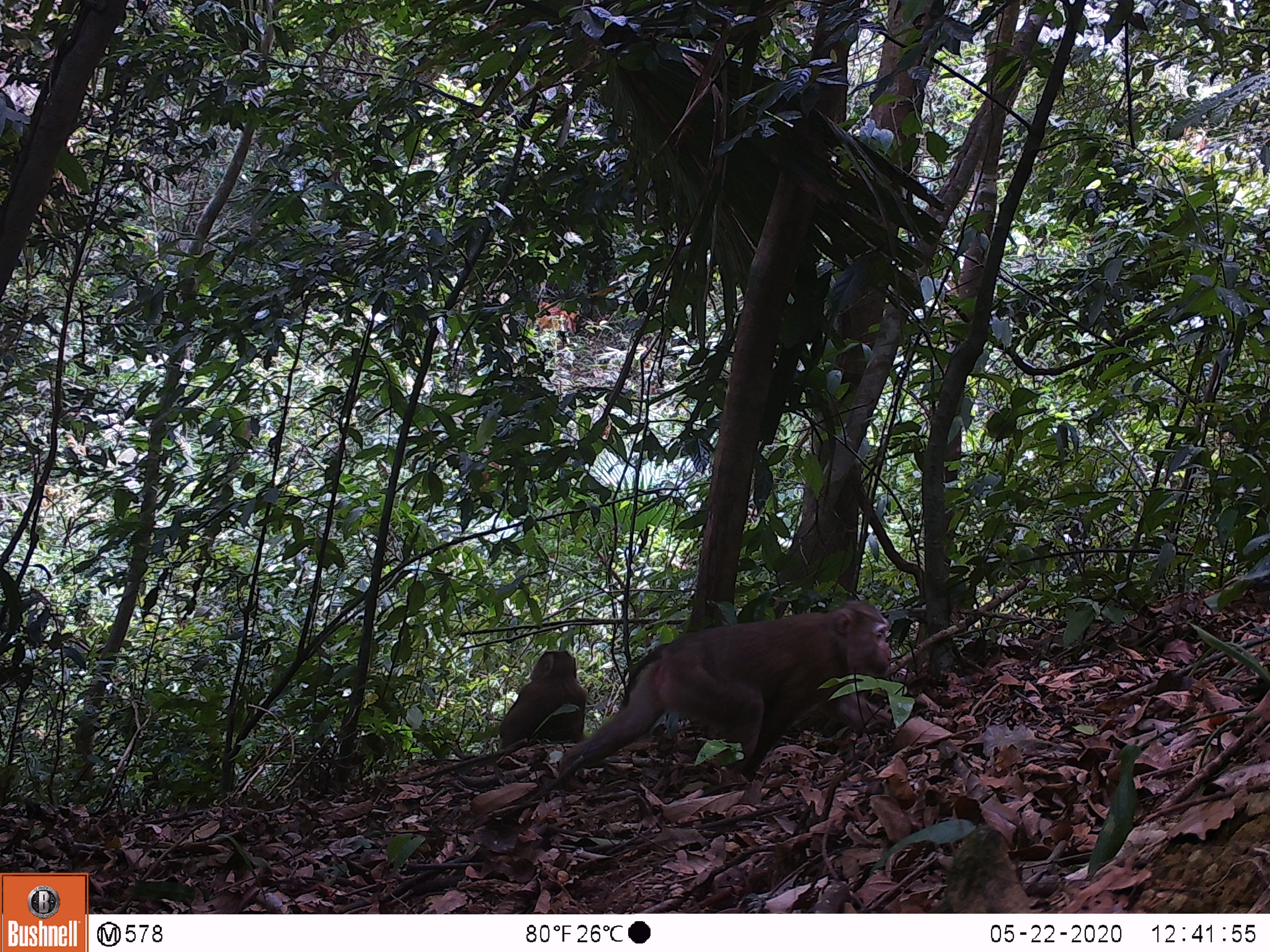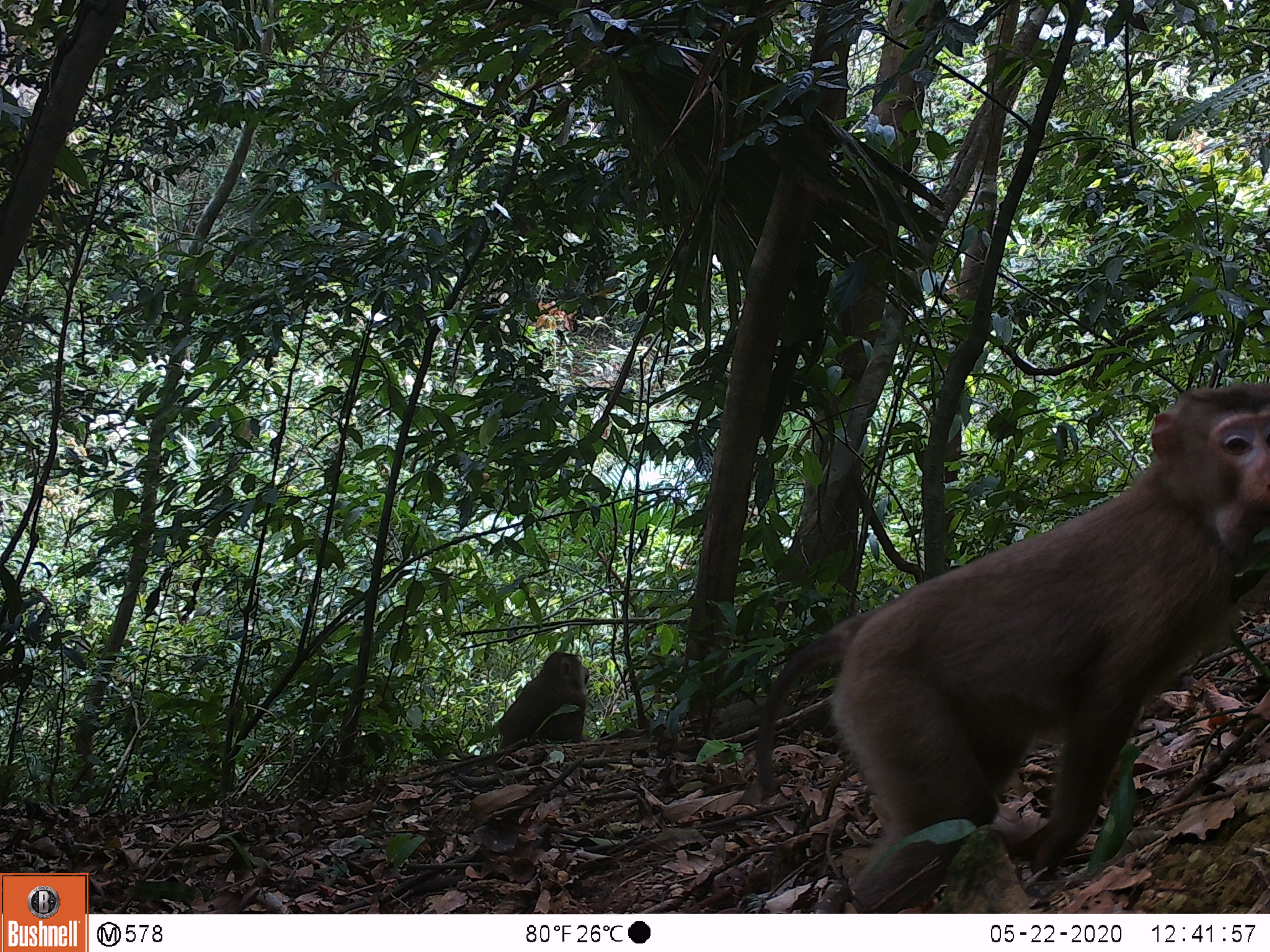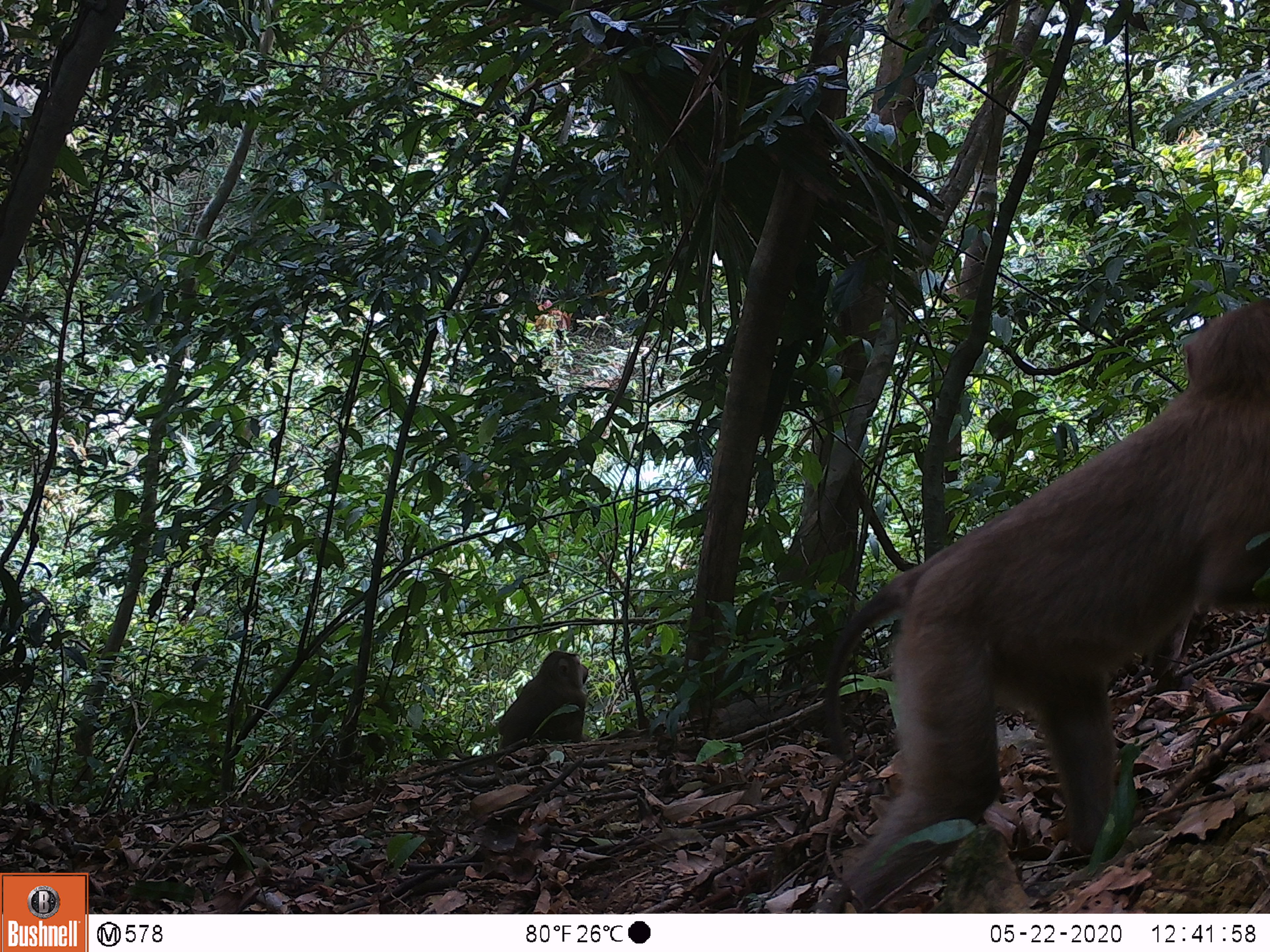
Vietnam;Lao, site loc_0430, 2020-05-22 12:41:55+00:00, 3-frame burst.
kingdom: Animalia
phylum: Chordata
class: Mammalia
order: Primates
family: Cercopithecidae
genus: Macaca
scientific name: Macaca nemestrina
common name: pig-tailed macaque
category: pig tailed macaque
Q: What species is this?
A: Pig tailed macaque (pig-tailed macaque) (Macaca nemestrina).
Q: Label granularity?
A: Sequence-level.